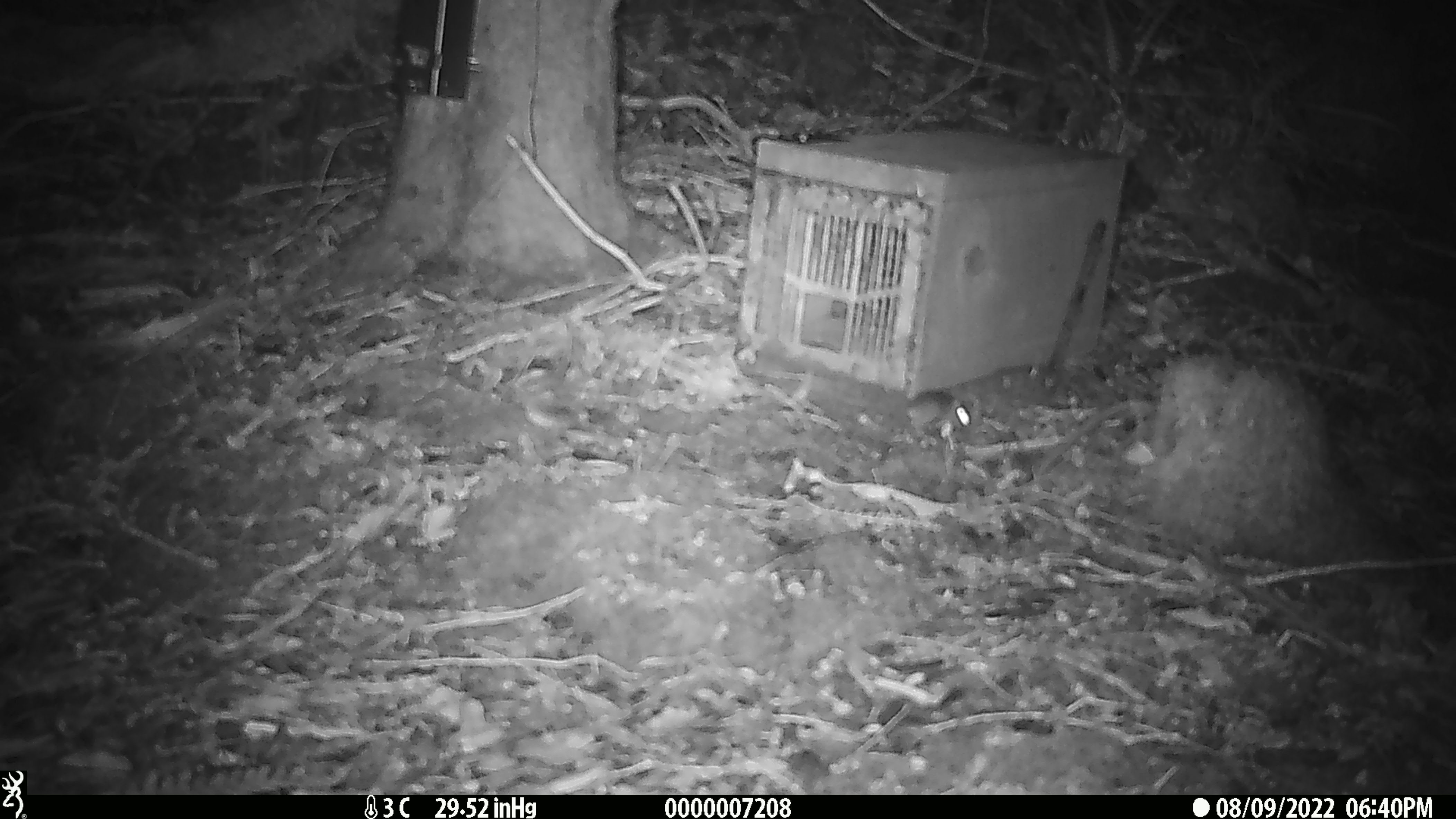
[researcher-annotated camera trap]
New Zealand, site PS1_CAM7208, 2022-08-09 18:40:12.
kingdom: Animalia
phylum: Chordata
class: Mammalia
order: Rodentia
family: Muridae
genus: Mus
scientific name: Mus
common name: mouse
Mouse (Mus).